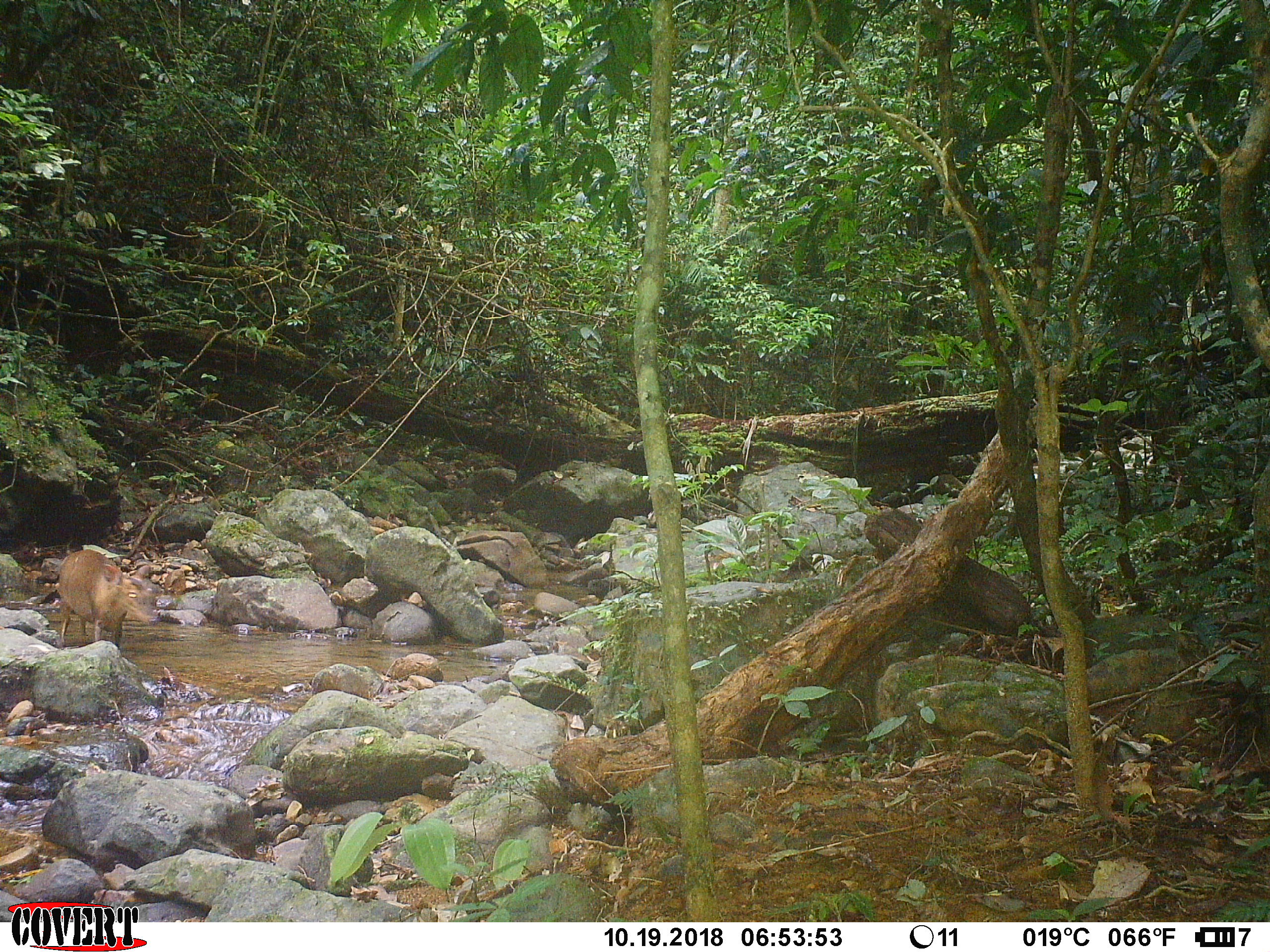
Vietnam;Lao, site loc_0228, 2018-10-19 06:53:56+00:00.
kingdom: Animalia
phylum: Chordata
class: Mammalia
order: Artiodactyla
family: Cervidae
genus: Muntiacus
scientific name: Muntiacus vuquangensis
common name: large-antlered muntjac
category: large antlered muntjac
Large antlered muntjac (large-antlered muntjac) (Muntiacus vuquangensis). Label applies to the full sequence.